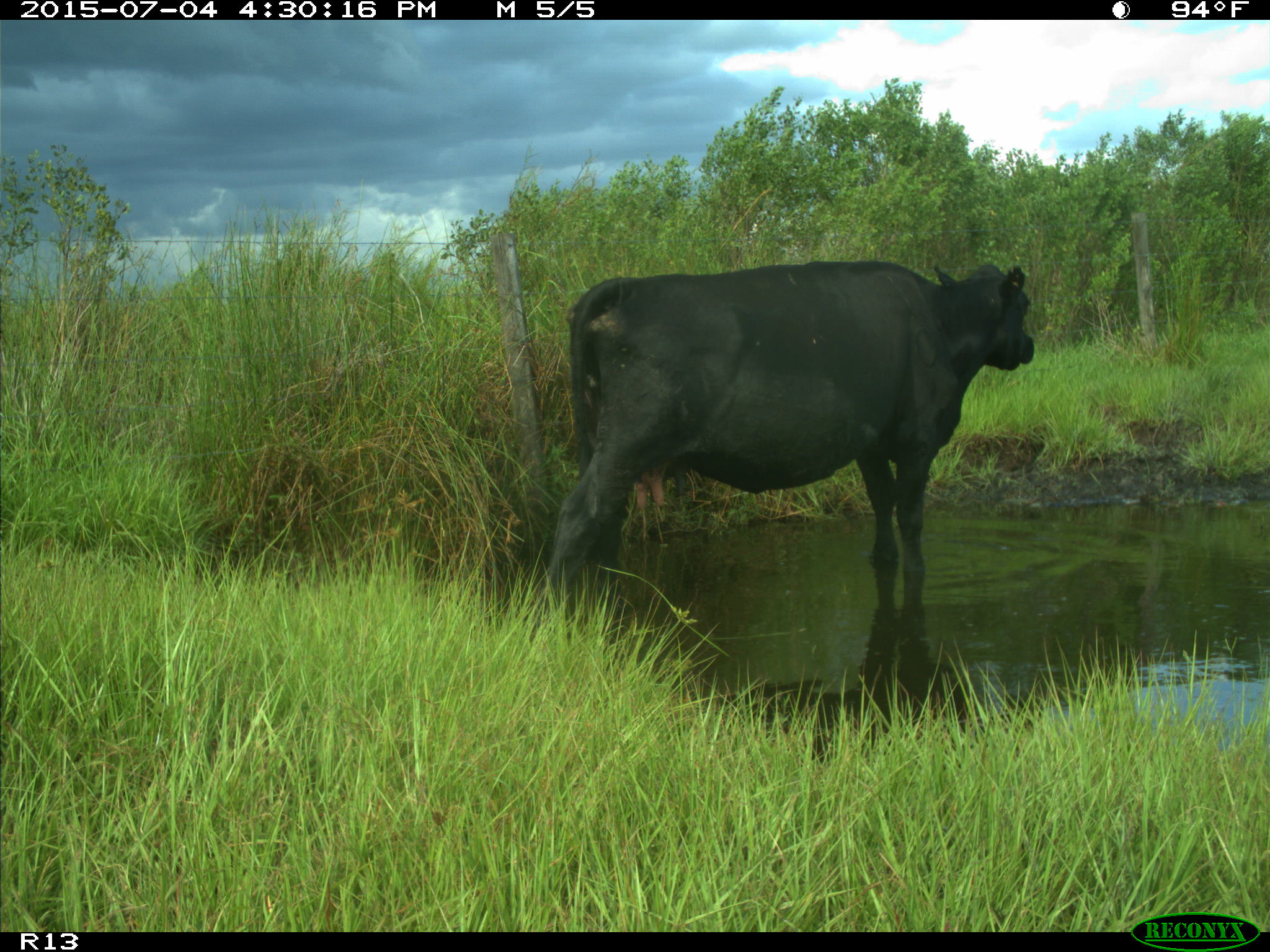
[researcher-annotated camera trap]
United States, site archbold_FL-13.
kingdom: Animalia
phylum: Chordata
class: Mammalia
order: Artiodactyla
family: Bovidae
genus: Bos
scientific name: Bos taurus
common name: domestic cow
Bos taurus (domestic cow).